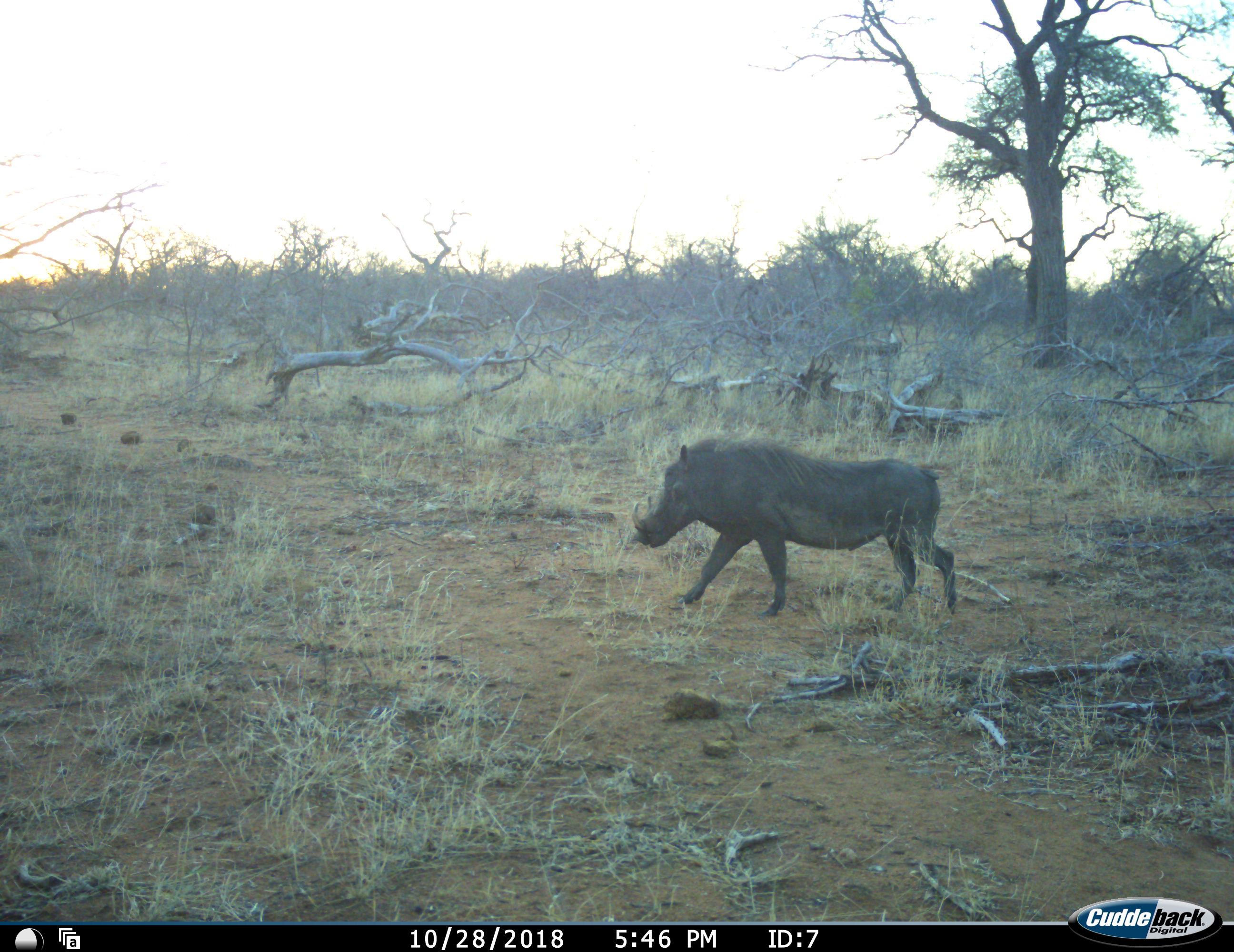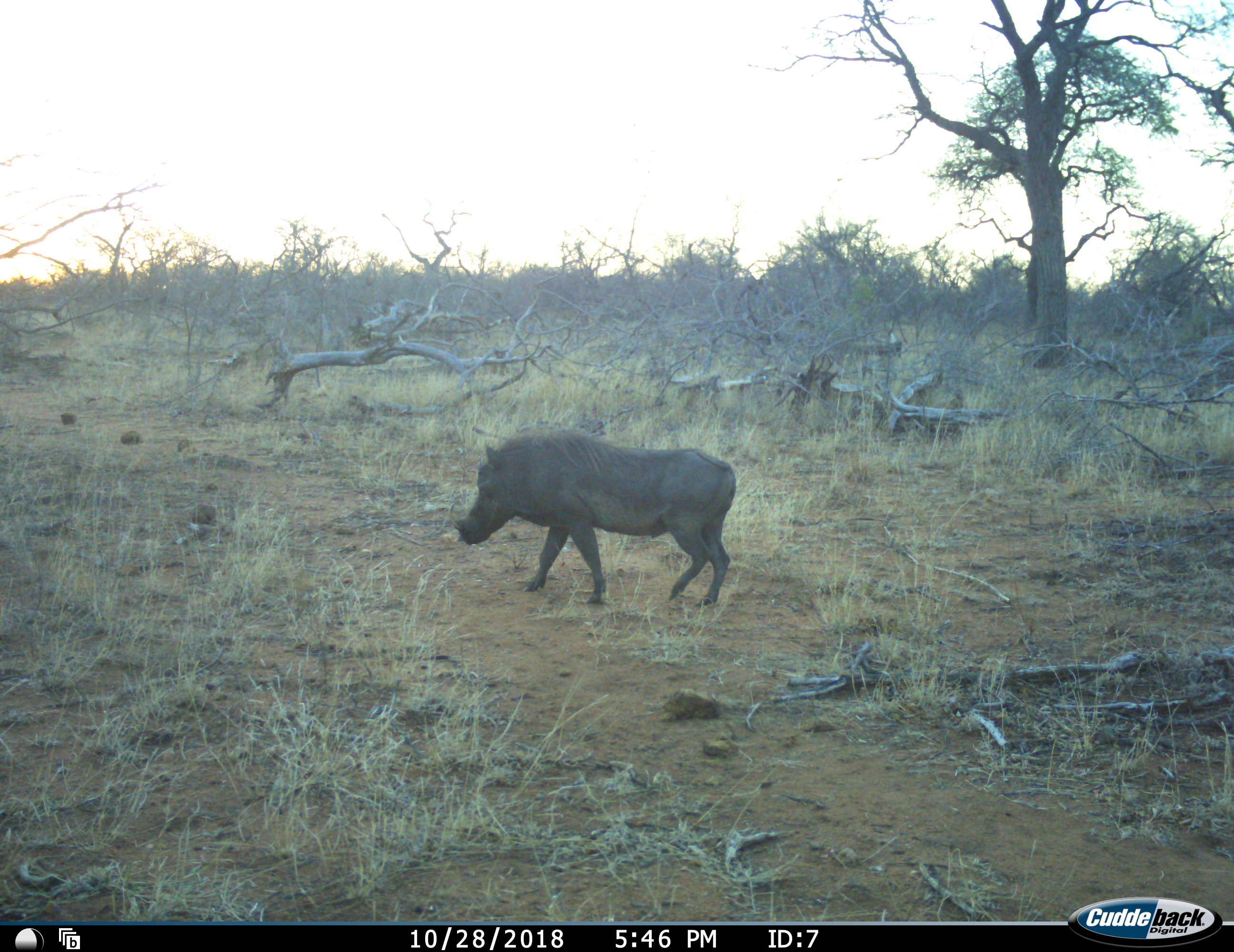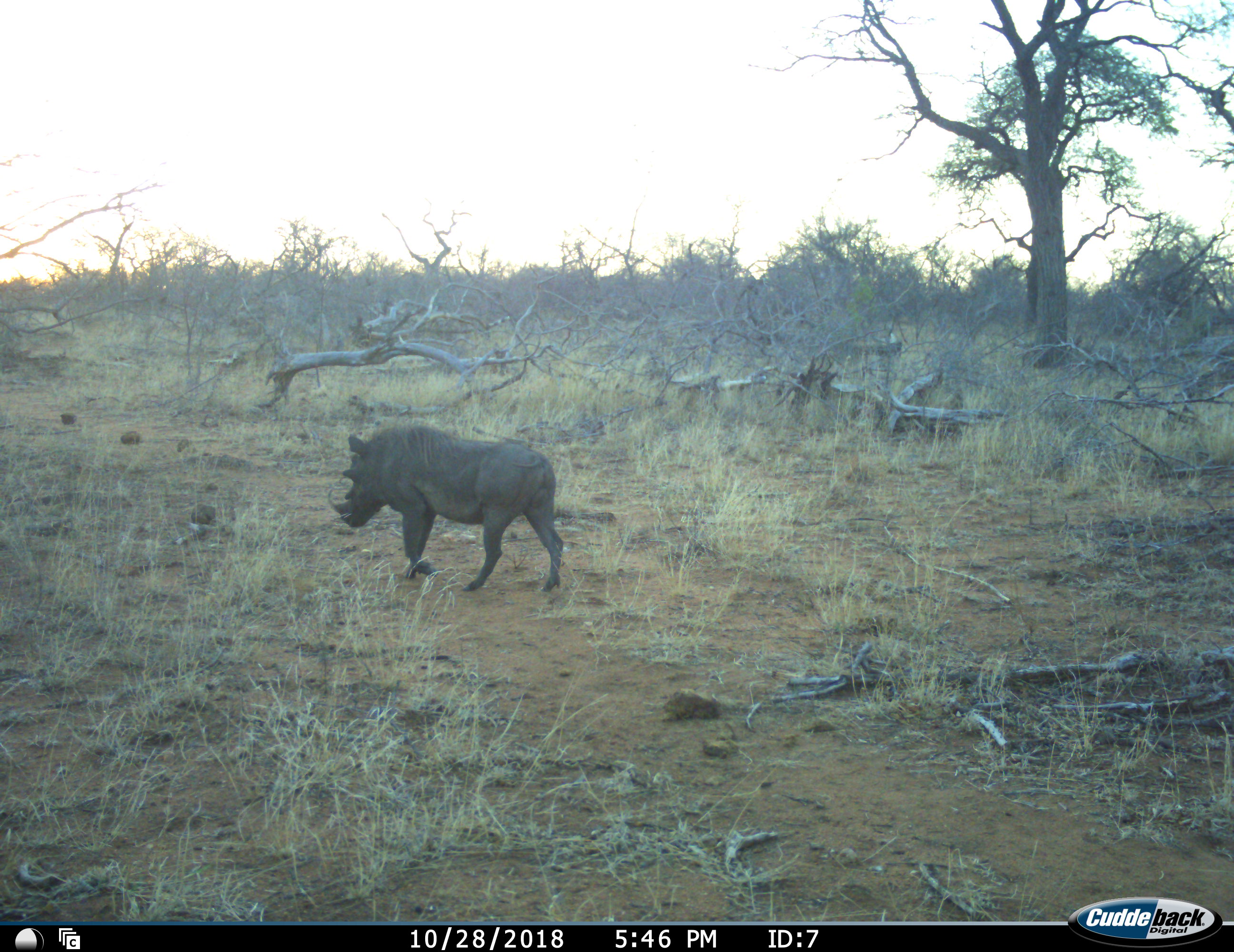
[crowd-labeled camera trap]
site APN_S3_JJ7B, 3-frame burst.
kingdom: Animalia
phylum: Chordata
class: Mammalia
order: Artiodactyla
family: Suidae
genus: Phacochoerus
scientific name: Phacochoerus africanus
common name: warthog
Warthog (Phacochoerus africanus), count 1. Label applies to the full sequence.